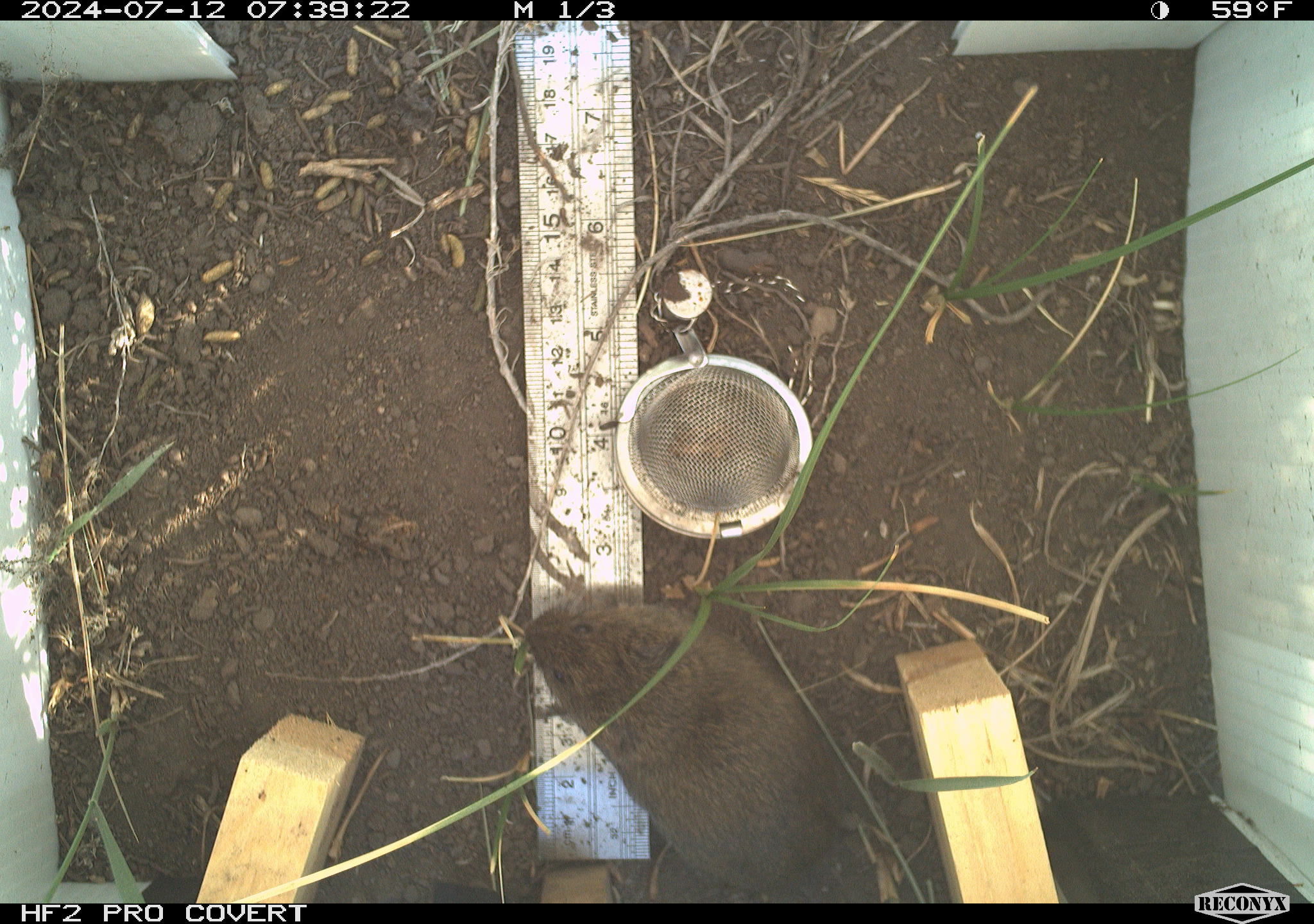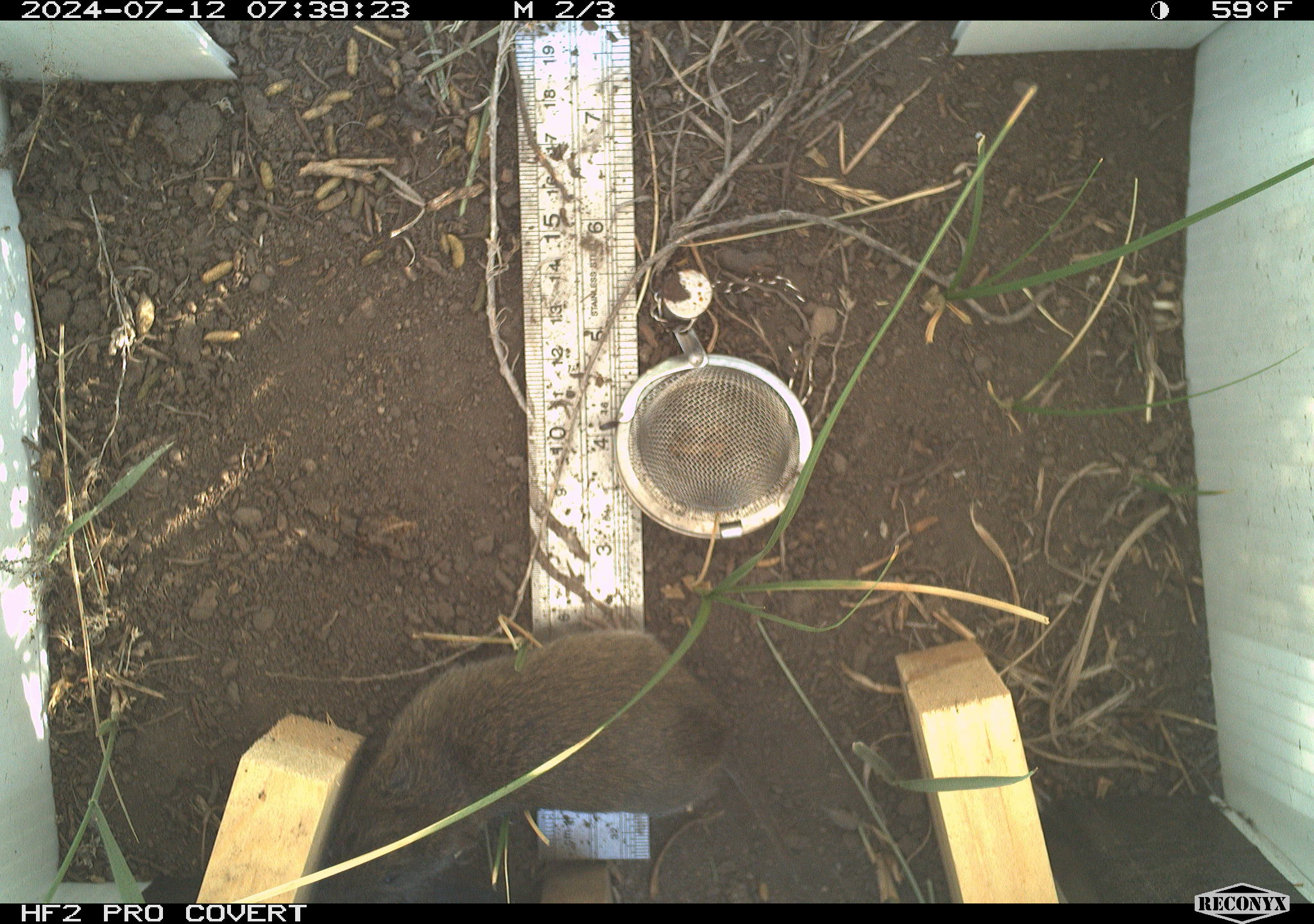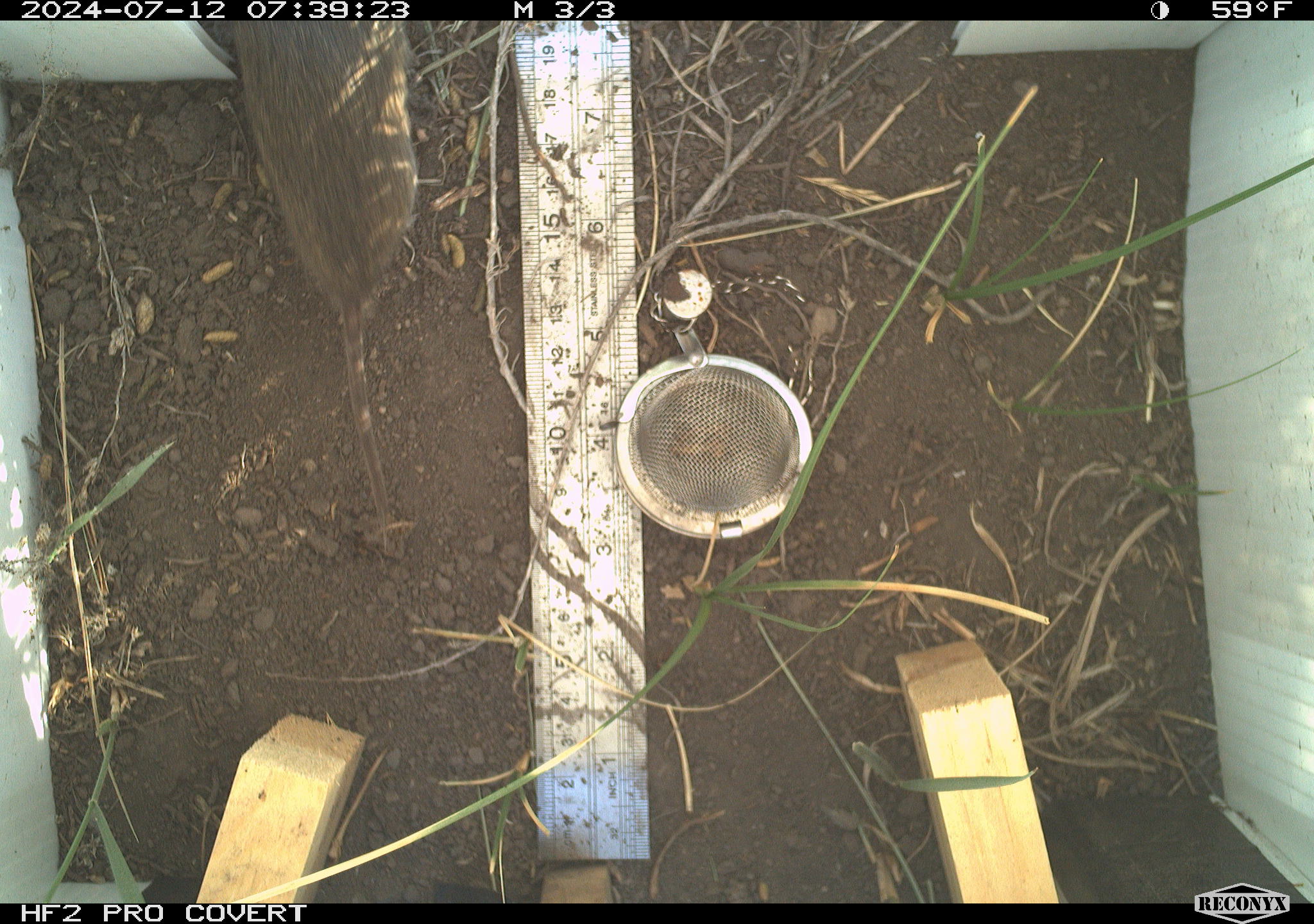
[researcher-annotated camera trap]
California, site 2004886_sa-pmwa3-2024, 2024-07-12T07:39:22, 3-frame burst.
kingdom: Animalia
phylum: Chordata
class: Mammalia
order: Rodentia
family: Cricetidae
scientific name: Arvicolinae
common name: voles, lemmings, and muskrats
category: arvicolinae subfamily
Arvicolinae subfamily (voles, lemmings, and muskrats) (Arvicolinae).